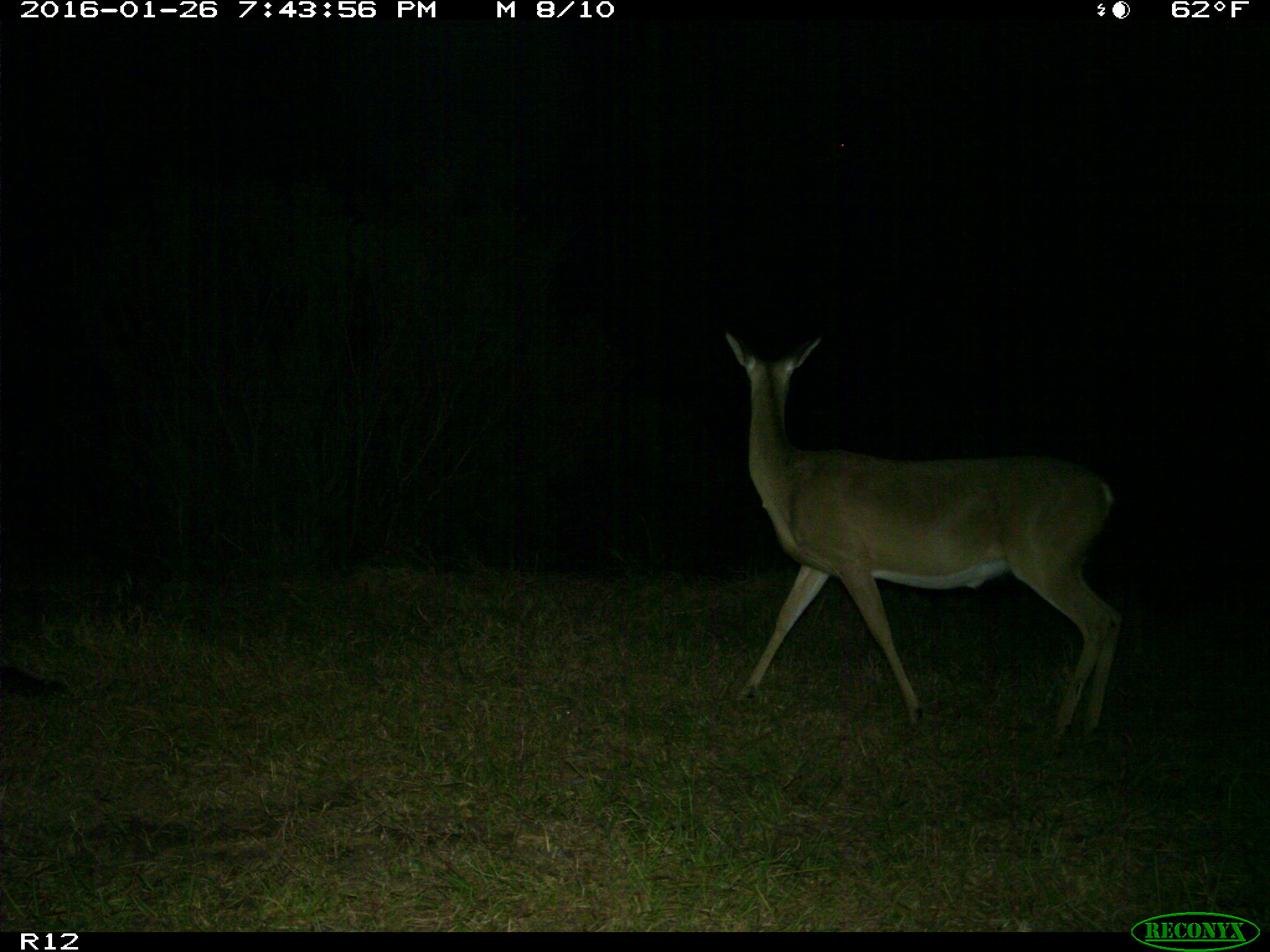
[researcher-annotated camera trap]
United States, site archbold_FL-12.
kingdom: Animalia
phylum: Chordata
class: Mammalia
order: Artiodactyla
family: Cervidae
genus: Odocoileus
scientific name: Odocoileus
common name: deer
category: unidentified deer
Unidentified deer (deer) (Odocoileus).